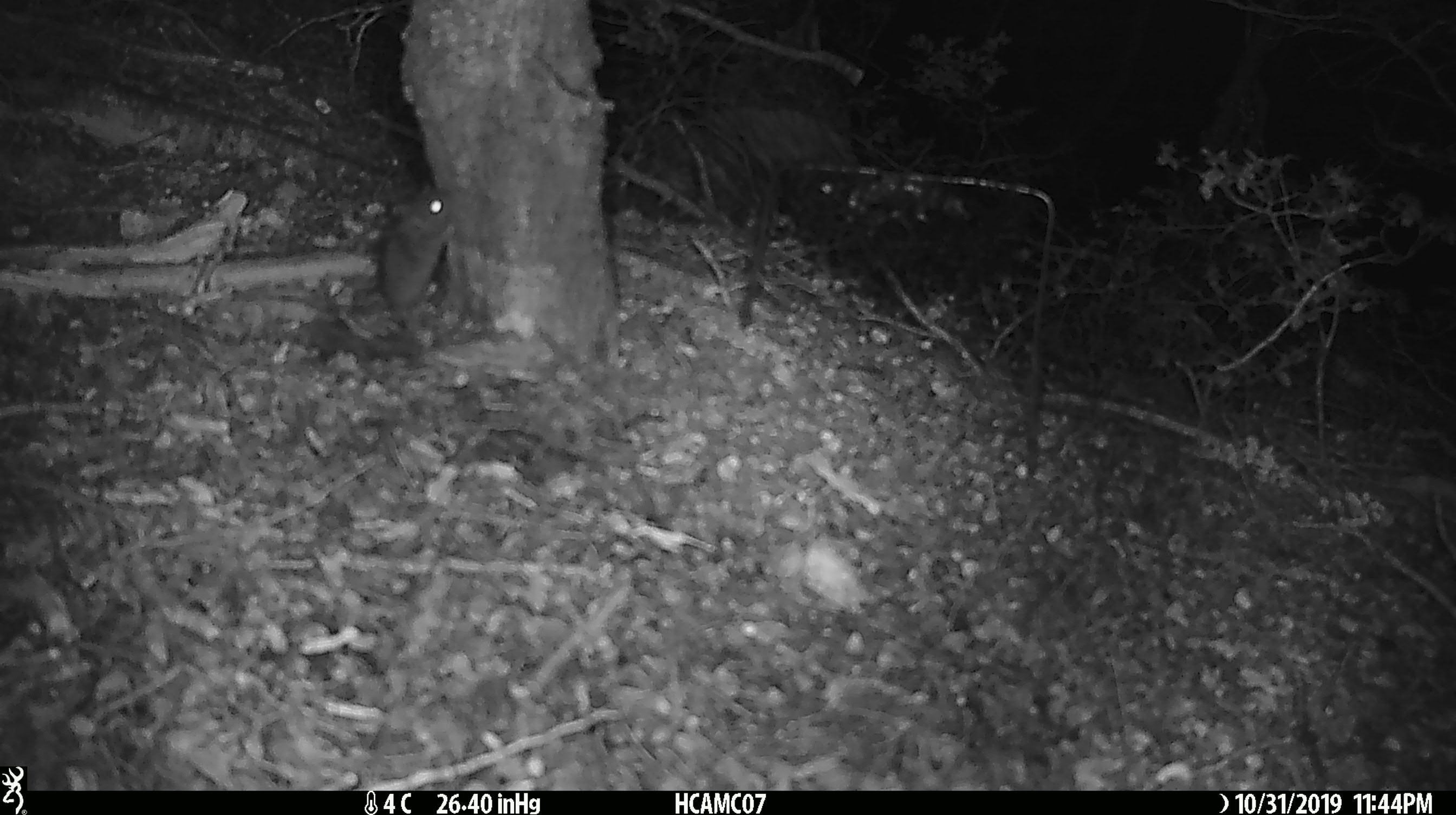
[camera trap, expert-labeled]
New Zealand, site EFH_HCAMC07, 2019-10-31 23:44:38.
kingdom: Animalia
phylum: Chordata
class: Mammalia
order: Rodentia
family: Muridae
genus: Mus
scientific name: Mus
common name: mouse